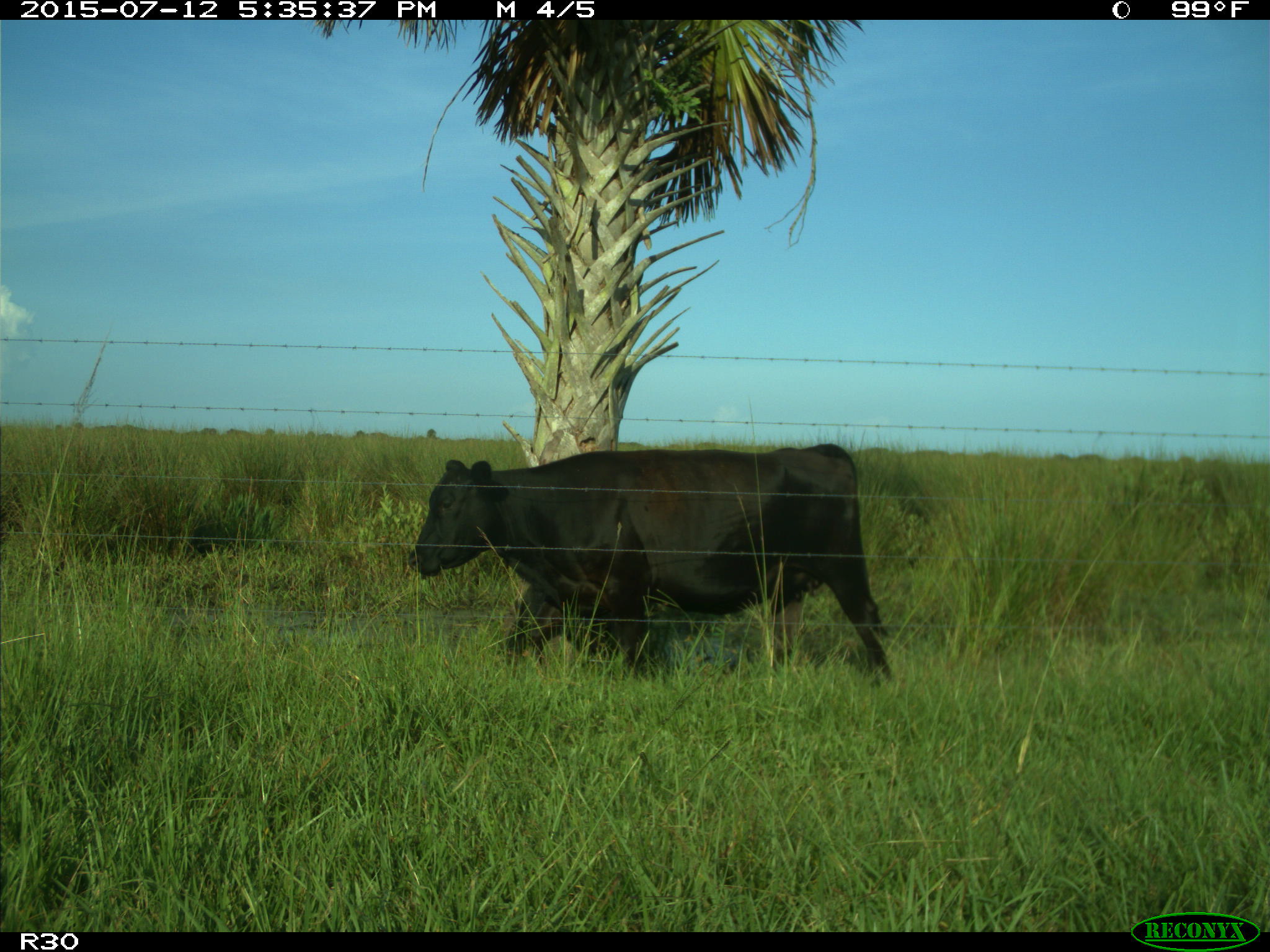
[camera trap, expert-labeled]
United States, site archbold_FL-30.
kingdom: Animalia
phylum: Chordata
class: Mammalia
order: Artiodactyla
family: Bovidae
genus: Bos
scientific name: Bos taurus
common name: domestic cow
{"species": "Bos taurus (domestic cow)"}